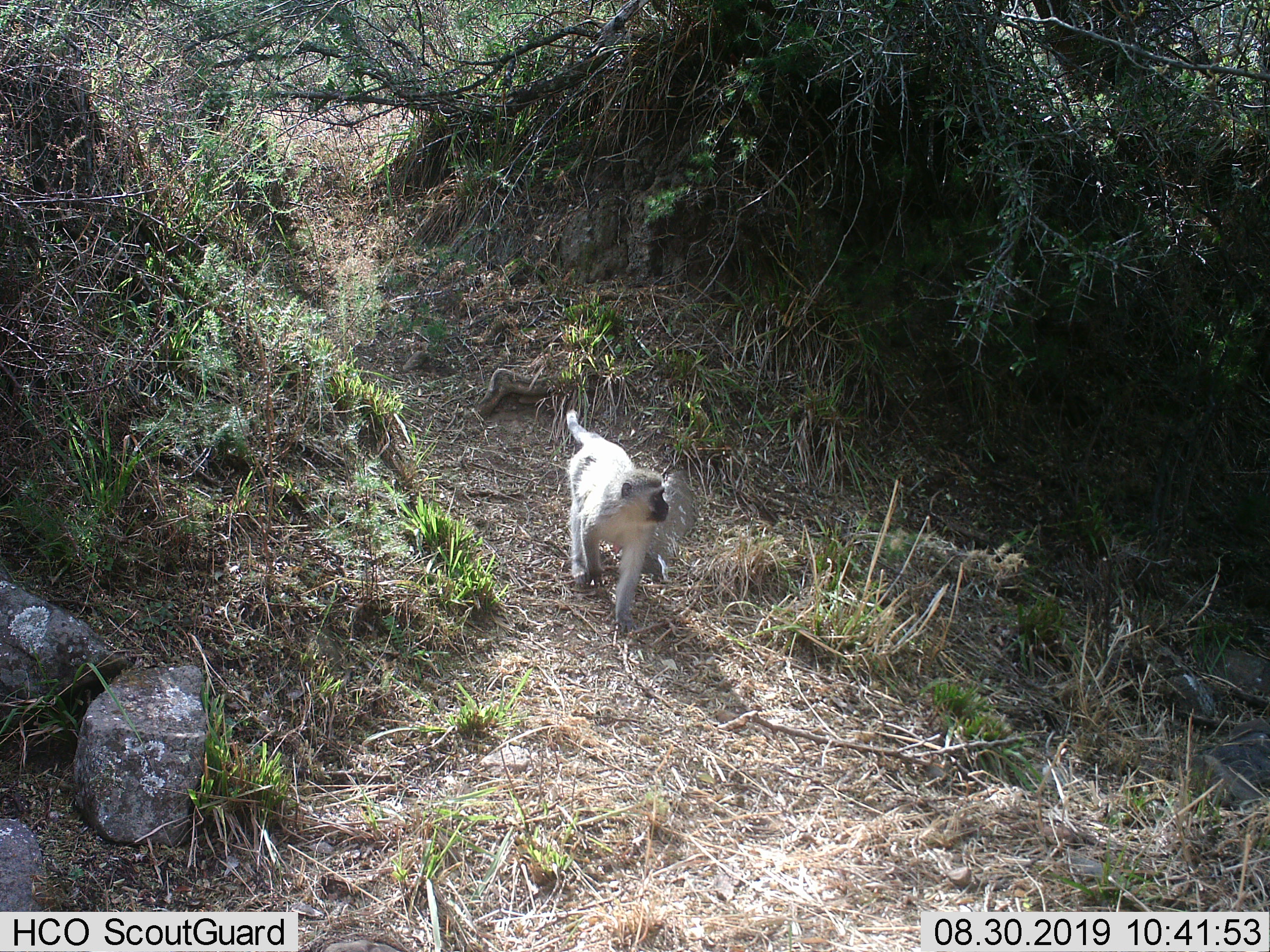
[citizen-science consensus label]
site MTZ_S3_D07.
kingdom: Animalia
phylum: Chordata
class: Mammalia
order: Primates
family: Cercopithecidae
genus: Chlorocebus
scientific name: Chlorocebus pygerythrus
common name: vervet monkey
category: monkeyvervet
Monkeyvervet (vervet monkey) (Chlorocebus pygerythrus), count 1. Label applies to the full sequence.